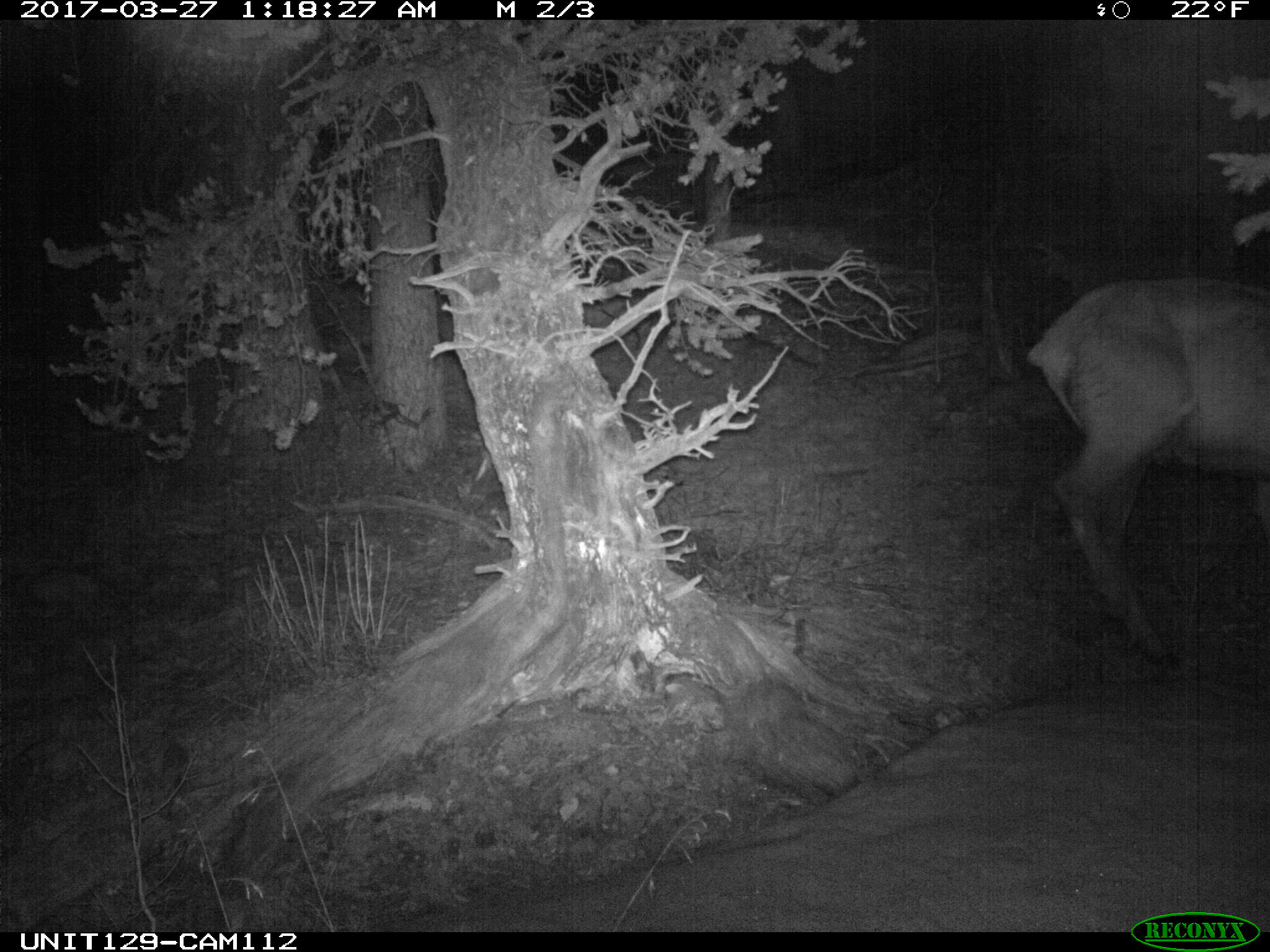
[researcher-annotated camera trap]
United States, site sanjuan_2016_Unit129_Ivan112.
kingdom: Animalia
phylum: Chordata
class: Mammalia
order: Artiodactyla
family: Cervidae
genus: Cervus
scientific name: Cervus elaphus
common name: red deer